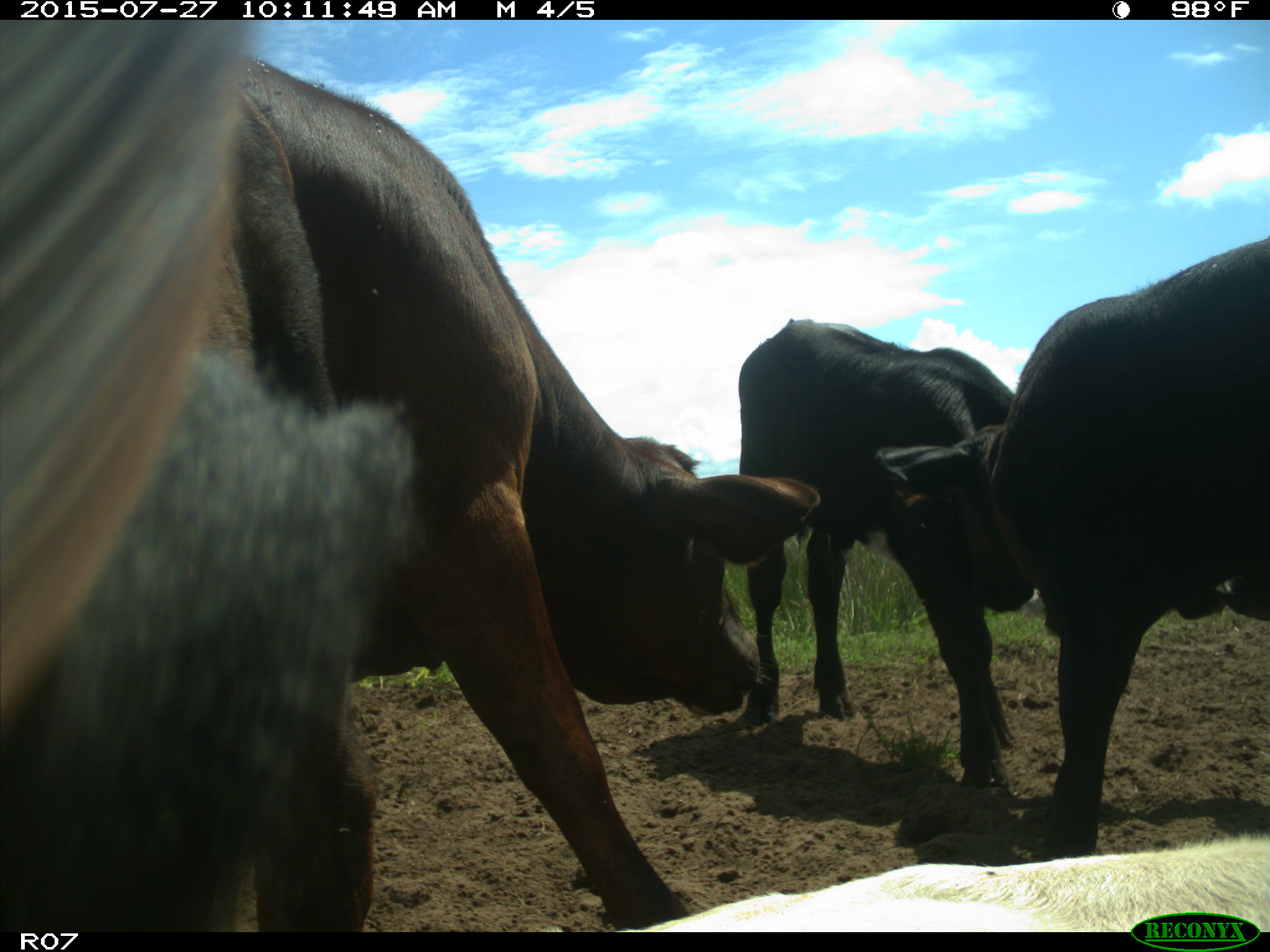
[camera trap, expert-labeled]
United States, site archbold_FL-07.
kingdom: Animalia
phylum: Chordata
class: Mammalia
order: Artiodactyla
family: Bovidae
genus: Bos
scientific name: Bos taurus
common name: domestic cow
Bos taurus (domestic cow).